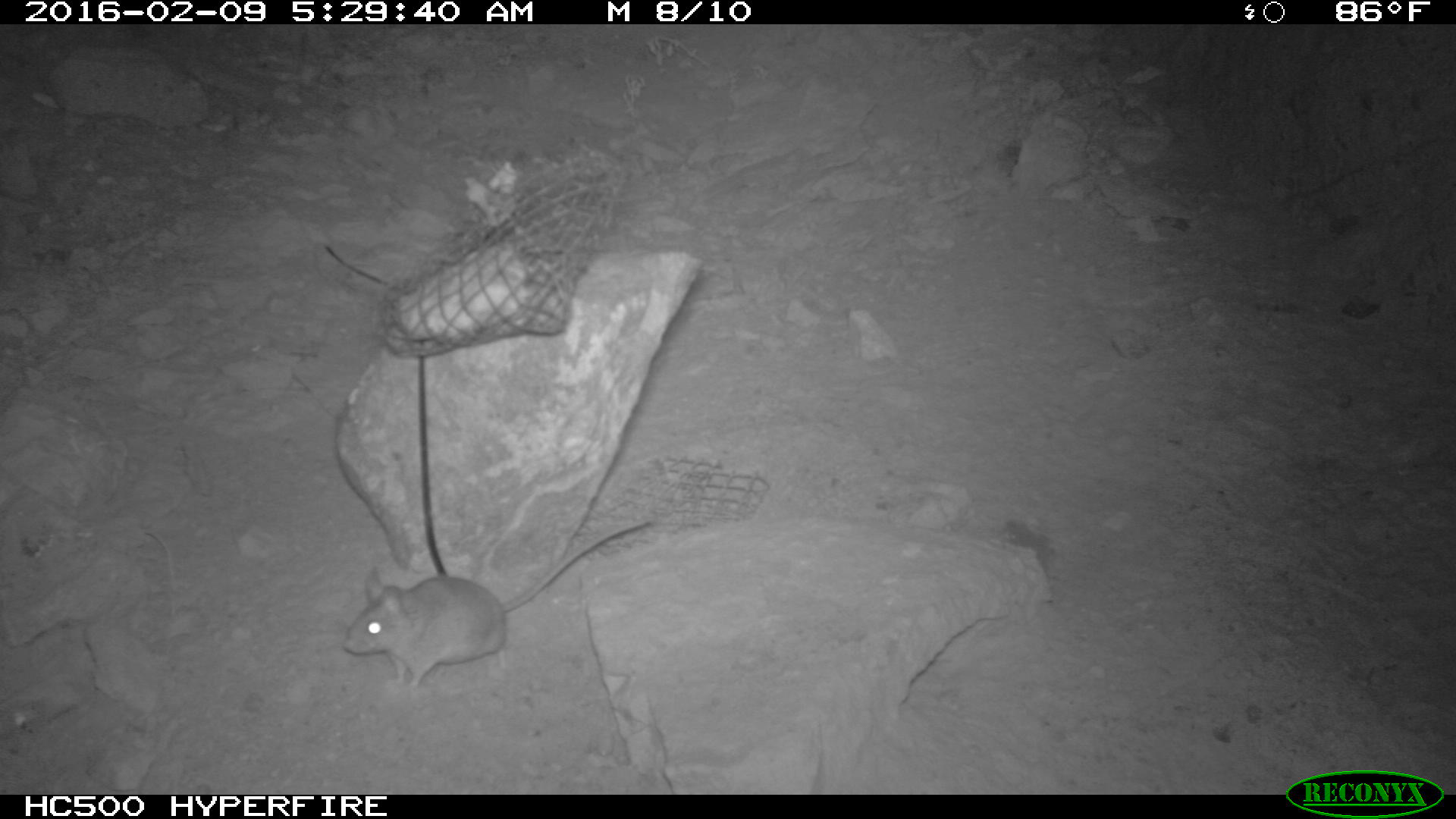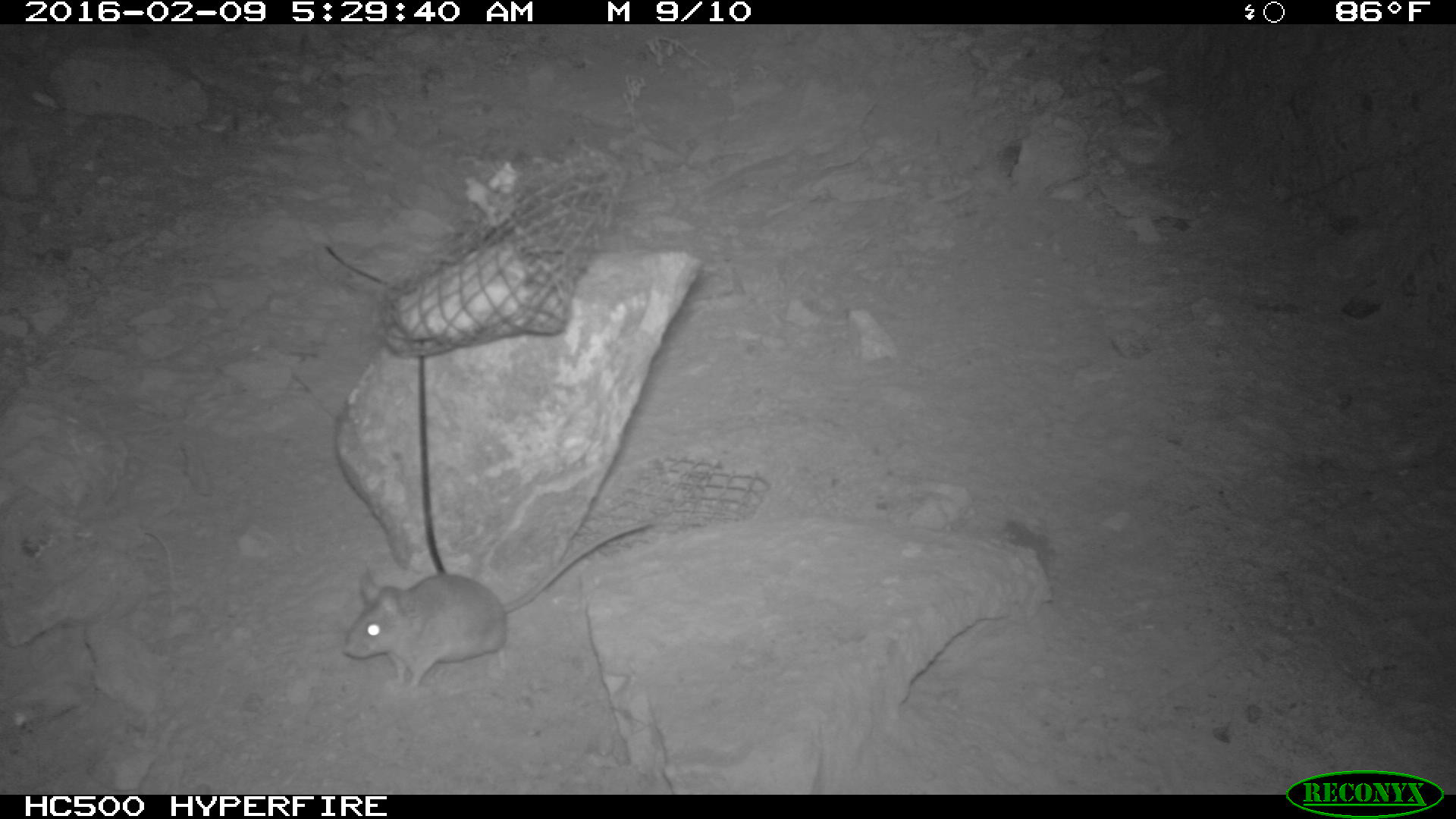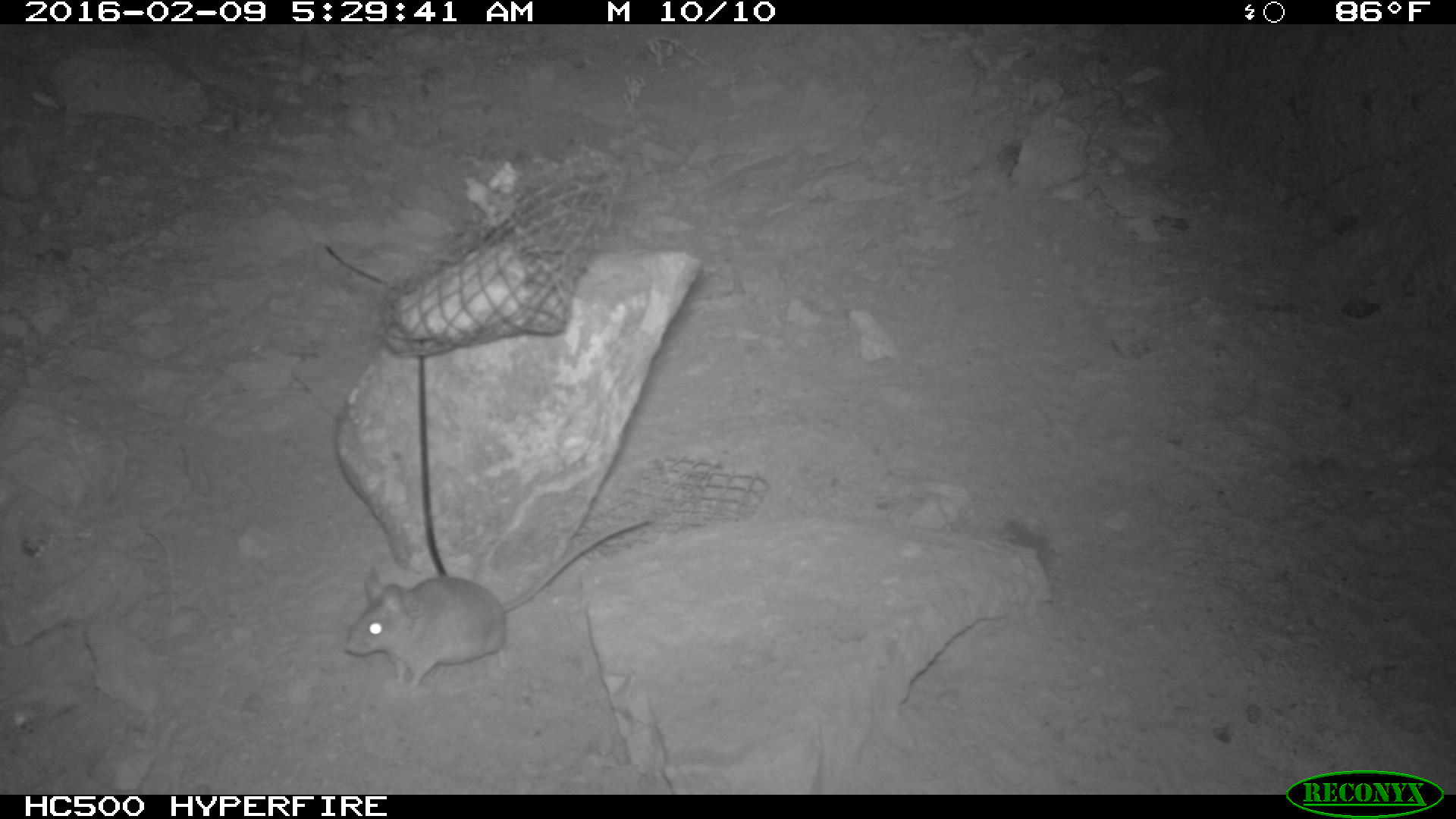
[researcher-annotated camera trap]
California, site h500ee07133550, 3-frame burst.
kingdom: Animalia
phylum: Chordata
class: Mammalia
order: Rodentia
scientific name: Rodentia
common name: rodent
Rodent (Rodentia).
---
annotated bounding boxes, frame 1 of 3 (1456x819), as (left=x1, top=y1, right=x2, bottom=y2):
rodent: (left=341, top=520, right=651, bottom=692)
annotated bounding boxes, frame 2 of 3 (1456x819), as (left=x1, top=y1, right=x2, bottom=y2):
rodent: (left=339, top=518, right=653, bottom=692)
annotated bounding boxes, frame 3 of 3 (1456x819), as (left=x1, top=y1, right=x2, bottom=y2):
rodent: (left=345, top=516, right=650, bottom=689)